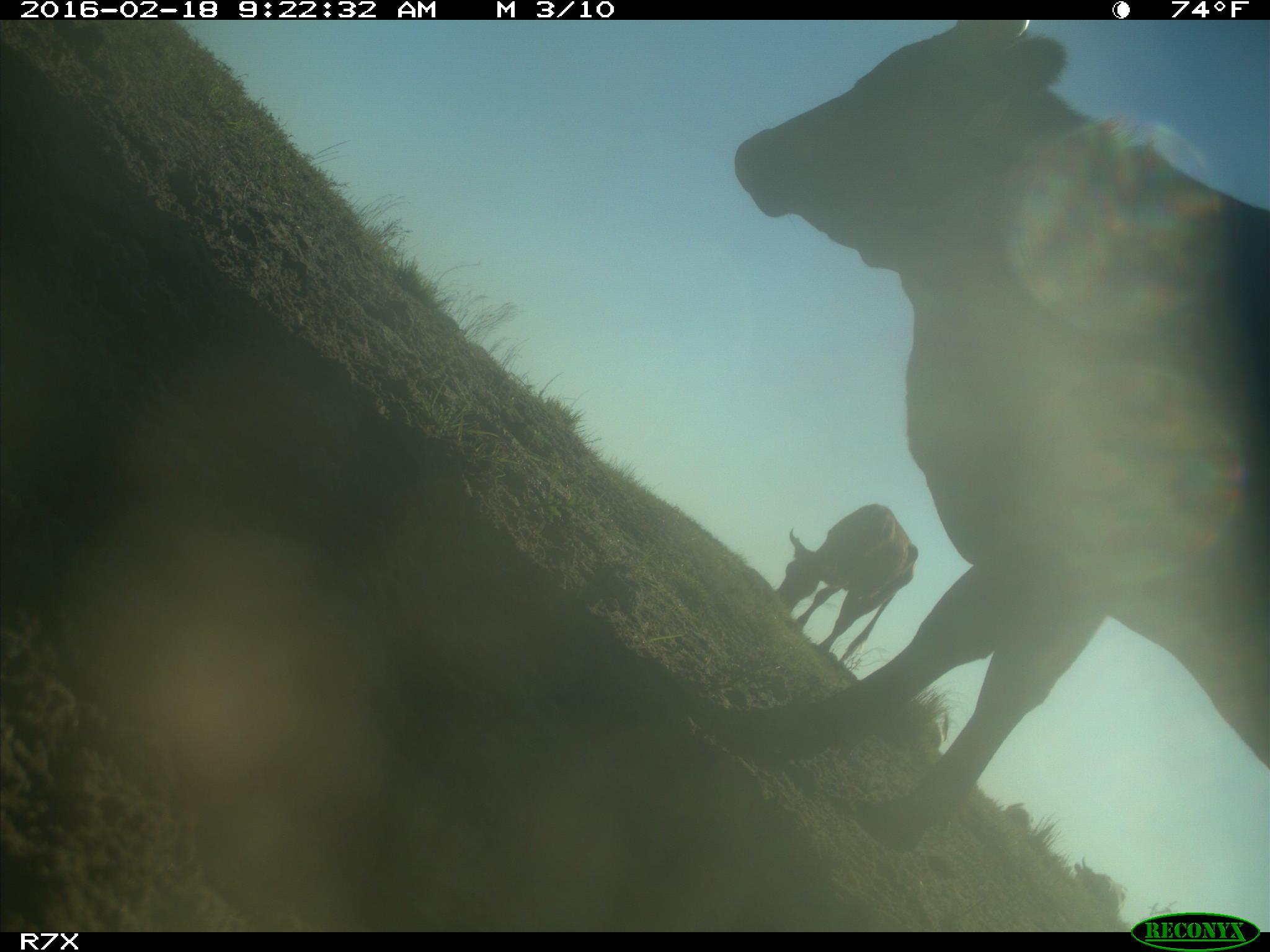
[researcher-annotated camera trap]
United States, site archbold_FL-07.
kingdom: Animalia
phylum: Chordata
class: Mammalia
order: Artiodactyla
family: Bovidae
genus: Bos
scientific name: Bos taurus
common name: domestic cow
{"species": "Bos taurus (domestic cow)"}